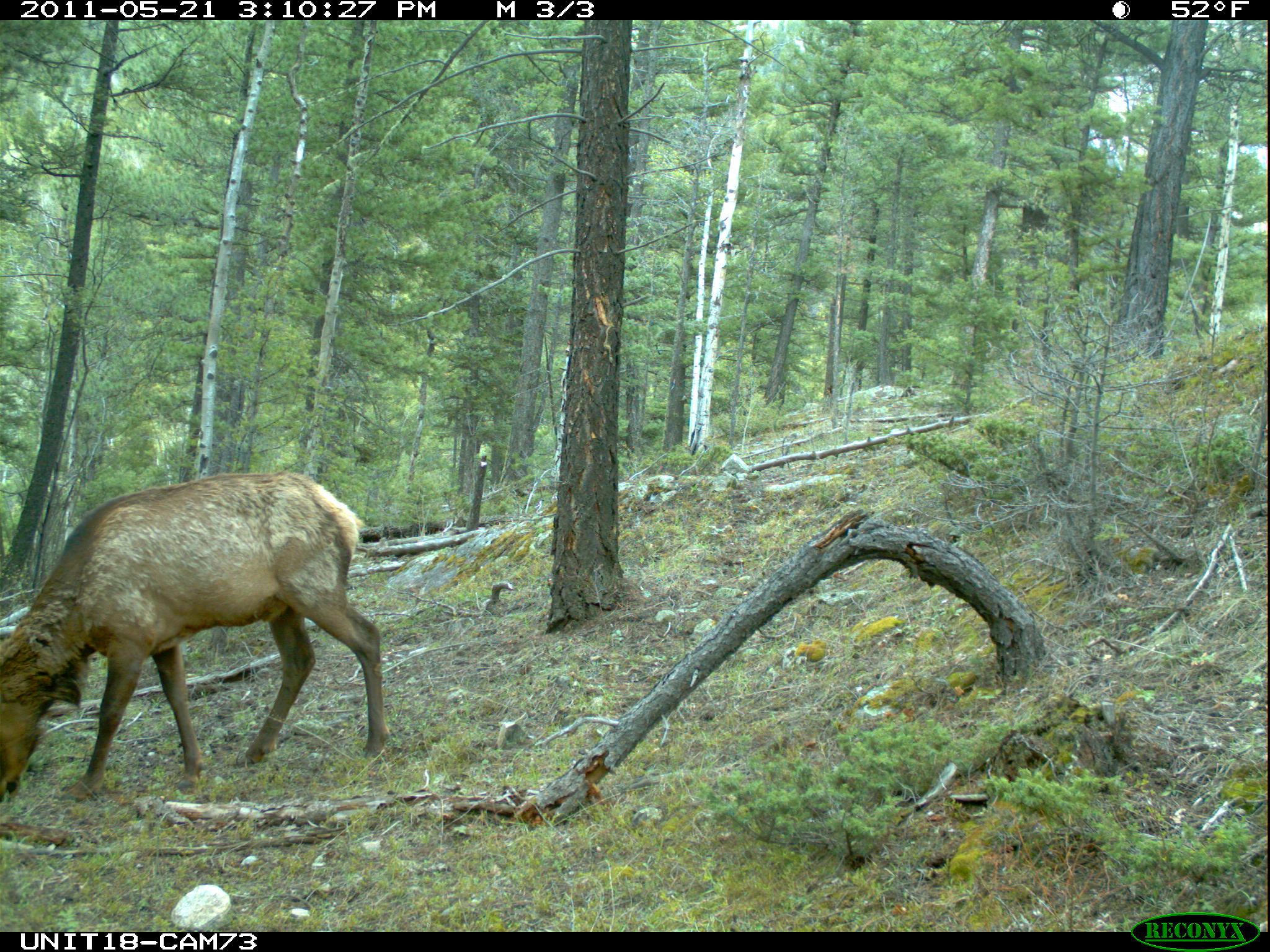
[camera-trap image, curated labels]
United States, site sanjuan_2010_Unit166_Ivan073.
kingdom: Animalia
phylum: Chordata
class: Mammalia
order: Artiodactyla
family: Cervidae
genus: Cervus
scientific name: Cervus elaphus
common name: red deer